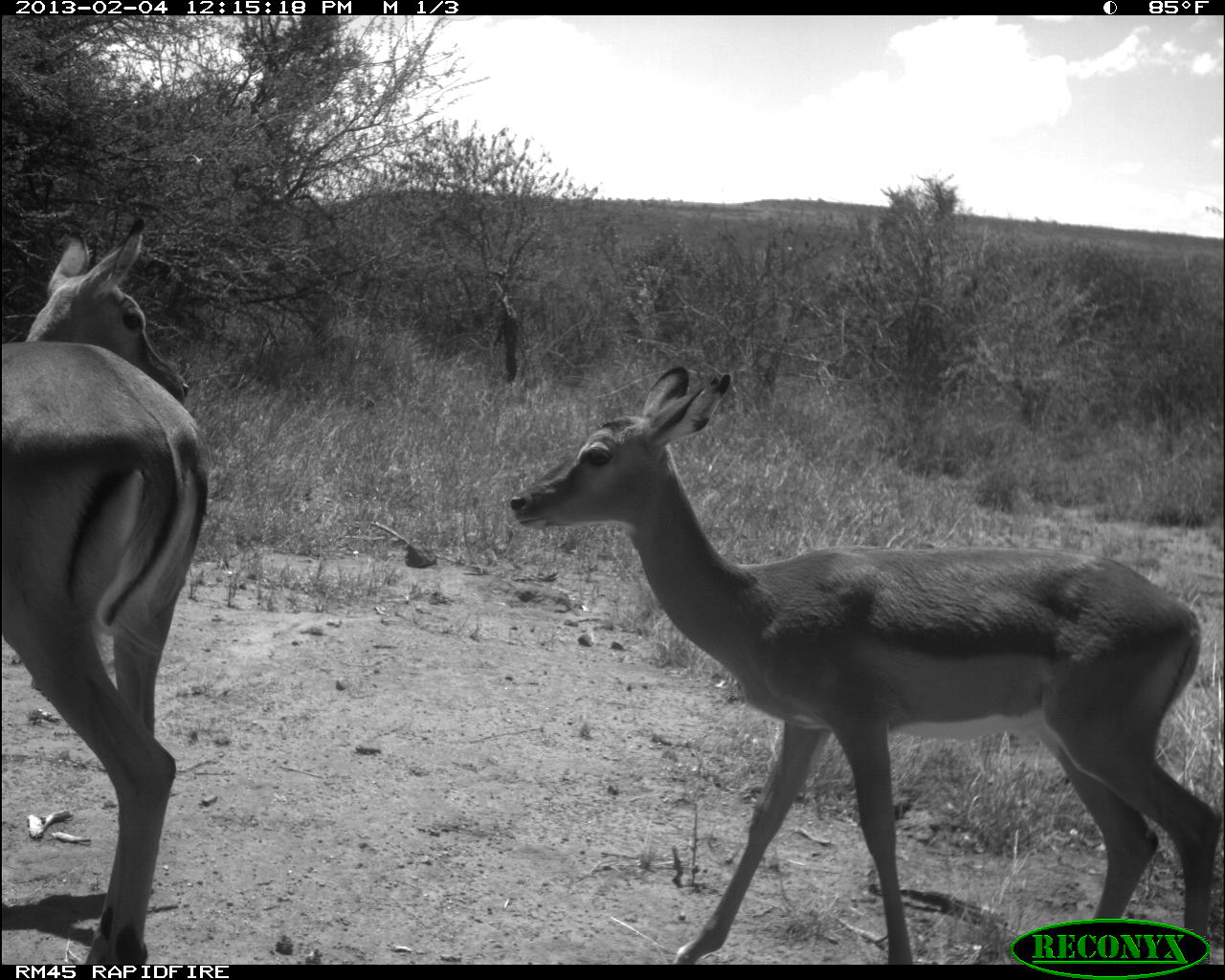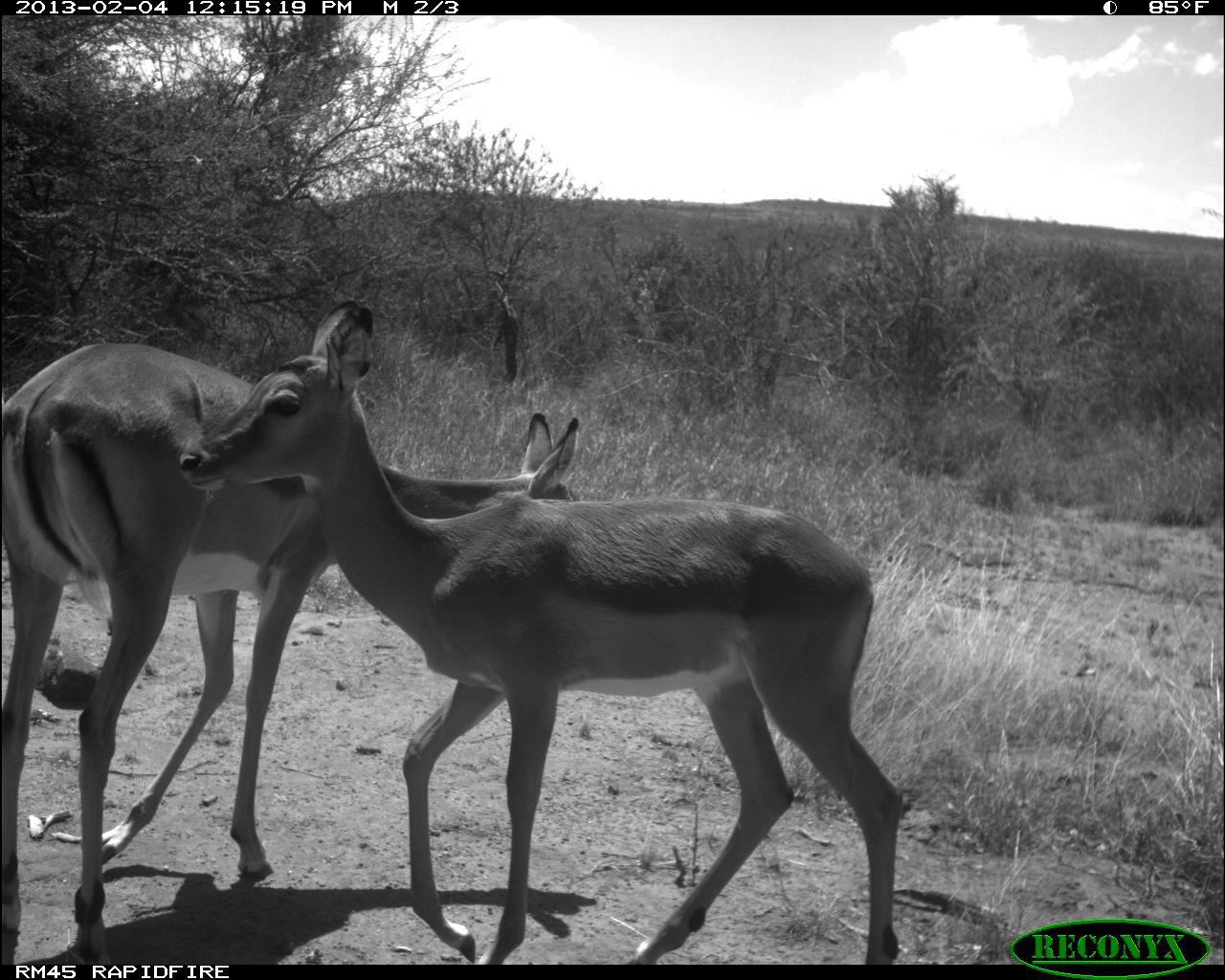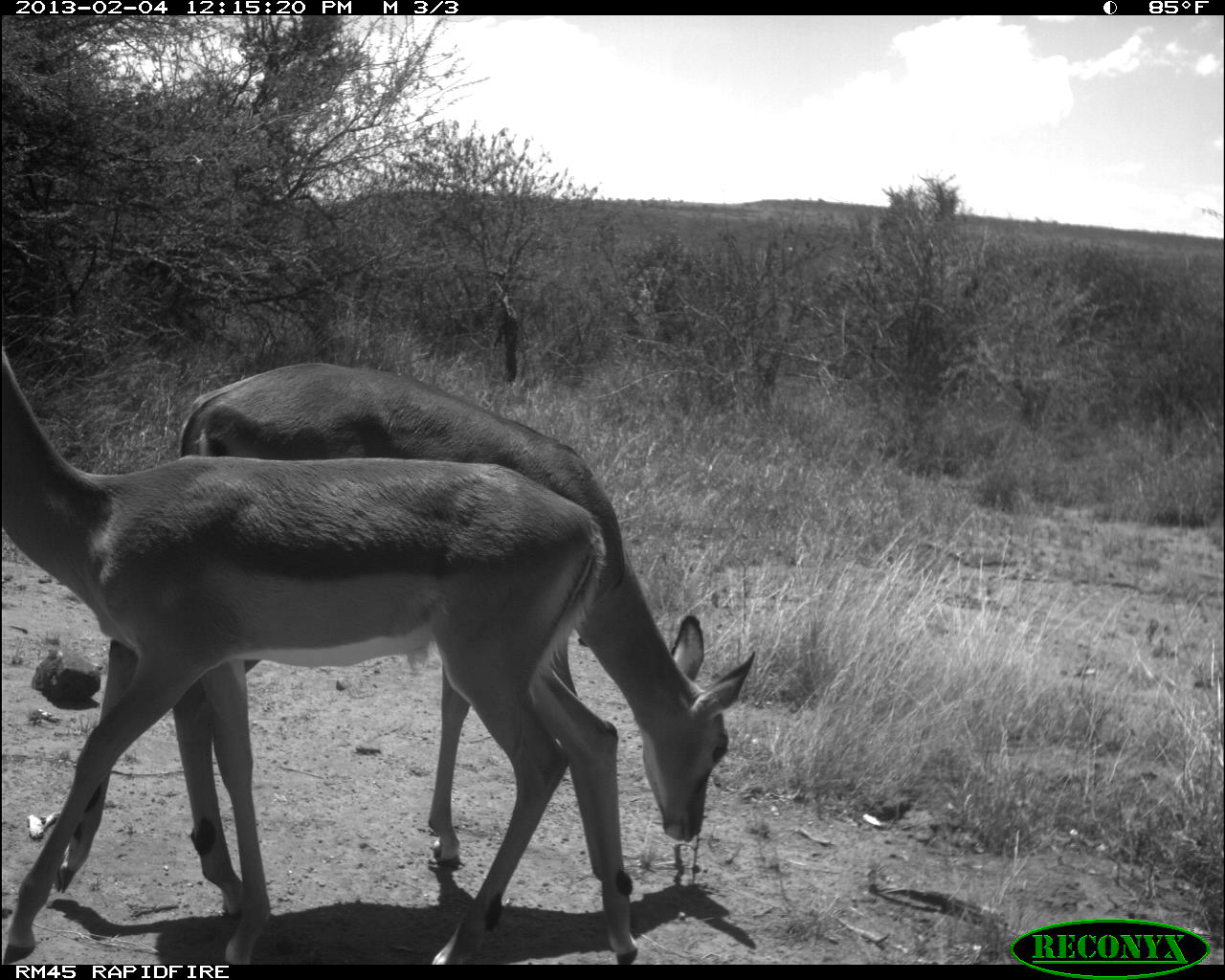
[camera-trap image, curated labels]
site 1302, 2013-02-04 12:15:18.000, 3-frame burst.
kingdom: Animalia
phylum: Chordata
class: Mammalia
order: Artiodactyla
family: Bovidae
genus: Aepyceros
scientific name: Aepyceros melampus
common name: impala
Aepyceros melampus (impala), count 2.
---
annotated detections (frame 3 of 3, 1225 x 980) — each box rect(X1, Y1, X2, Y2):
aepyceros melampus: rect(42, 356, 757, 918); rect(0, 341, 638, 960)